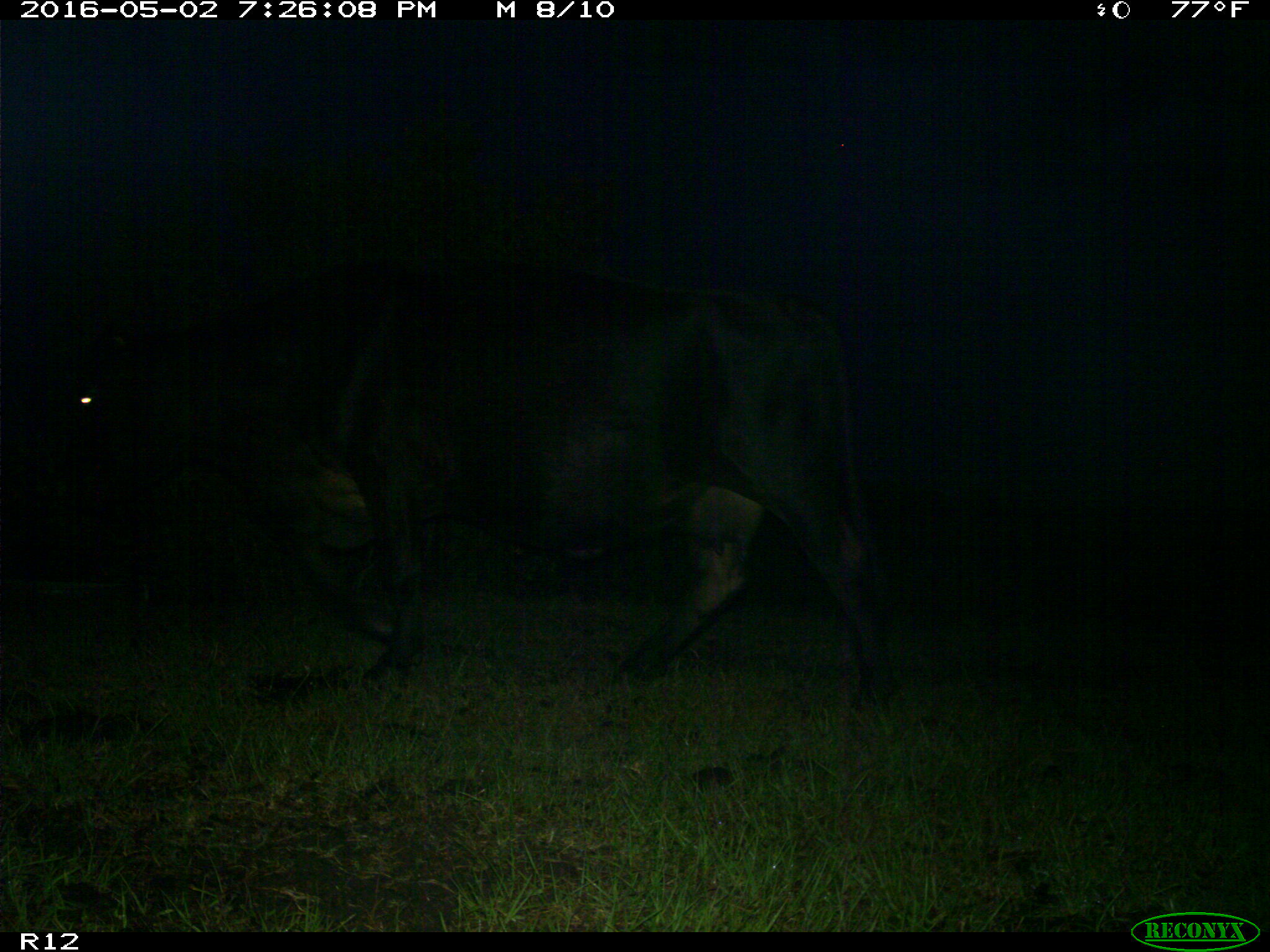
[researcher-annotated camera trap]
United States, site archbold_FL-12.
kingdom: Animalia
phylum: Chordata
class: Mammalia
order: Artiodactyla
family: Bovidae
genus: Bos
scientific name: Bos taurus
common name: domestic cow